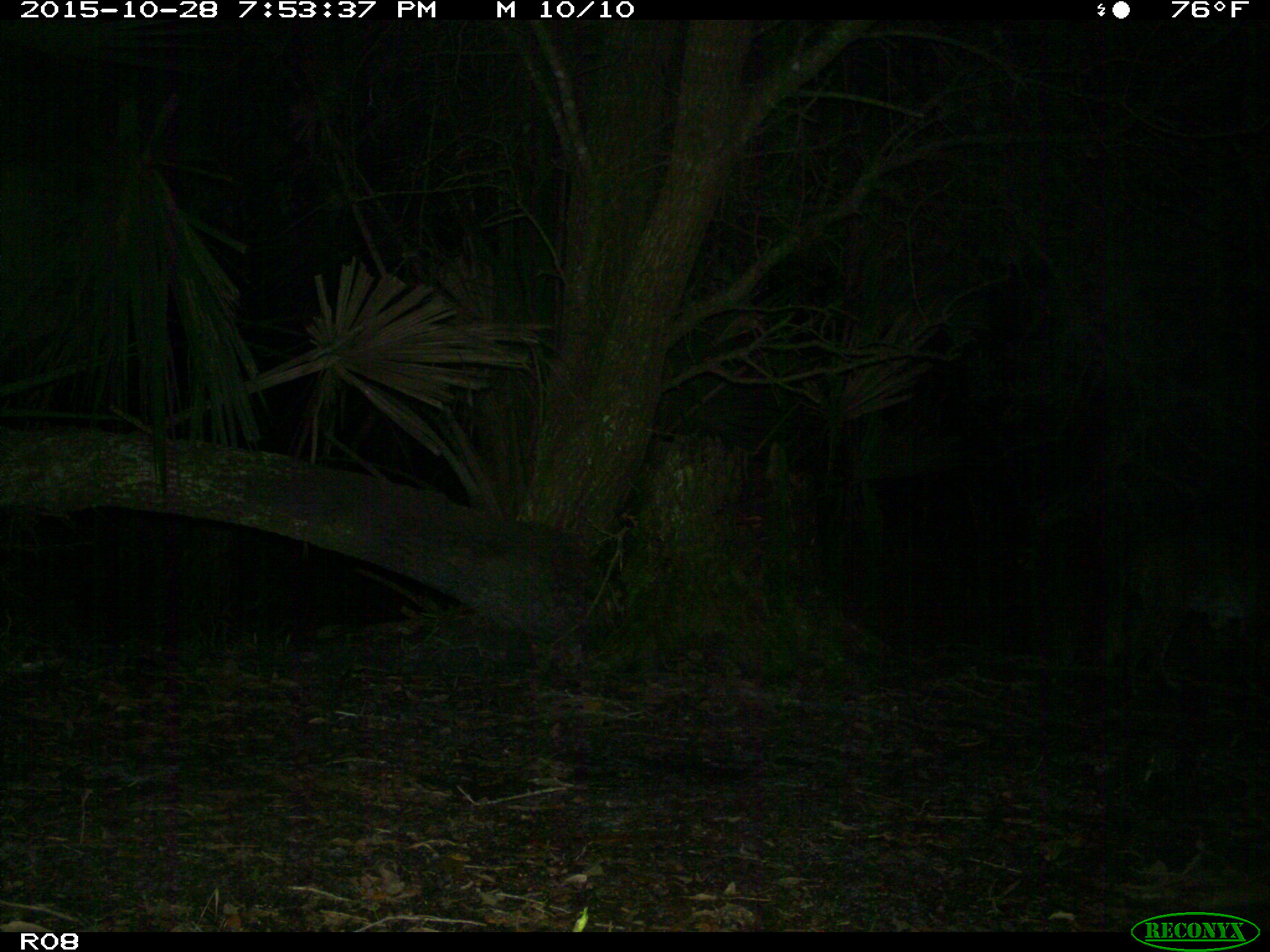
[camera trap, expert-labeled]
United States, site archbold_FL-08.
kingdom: Animalia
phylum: Chordata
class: Mammalia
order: Carnivora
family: Felidae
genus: Lynx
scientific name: Lynx rufus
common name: bobcat